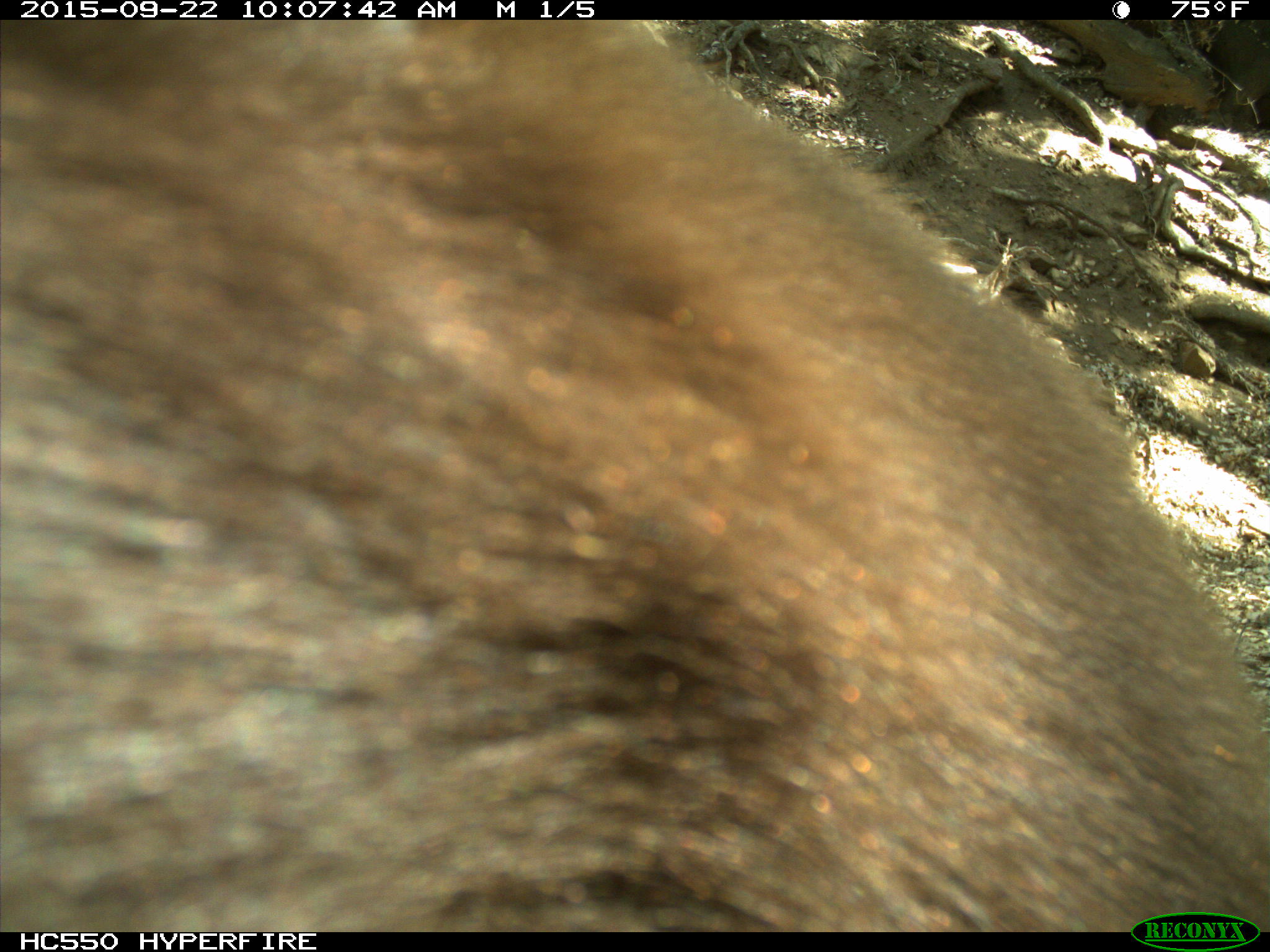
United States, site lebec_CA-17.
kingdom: Animalia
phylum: Chordata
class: Mammalia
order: Carnivora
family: Ursidae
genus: Ursus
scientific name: Ursus americanus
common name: american black bear